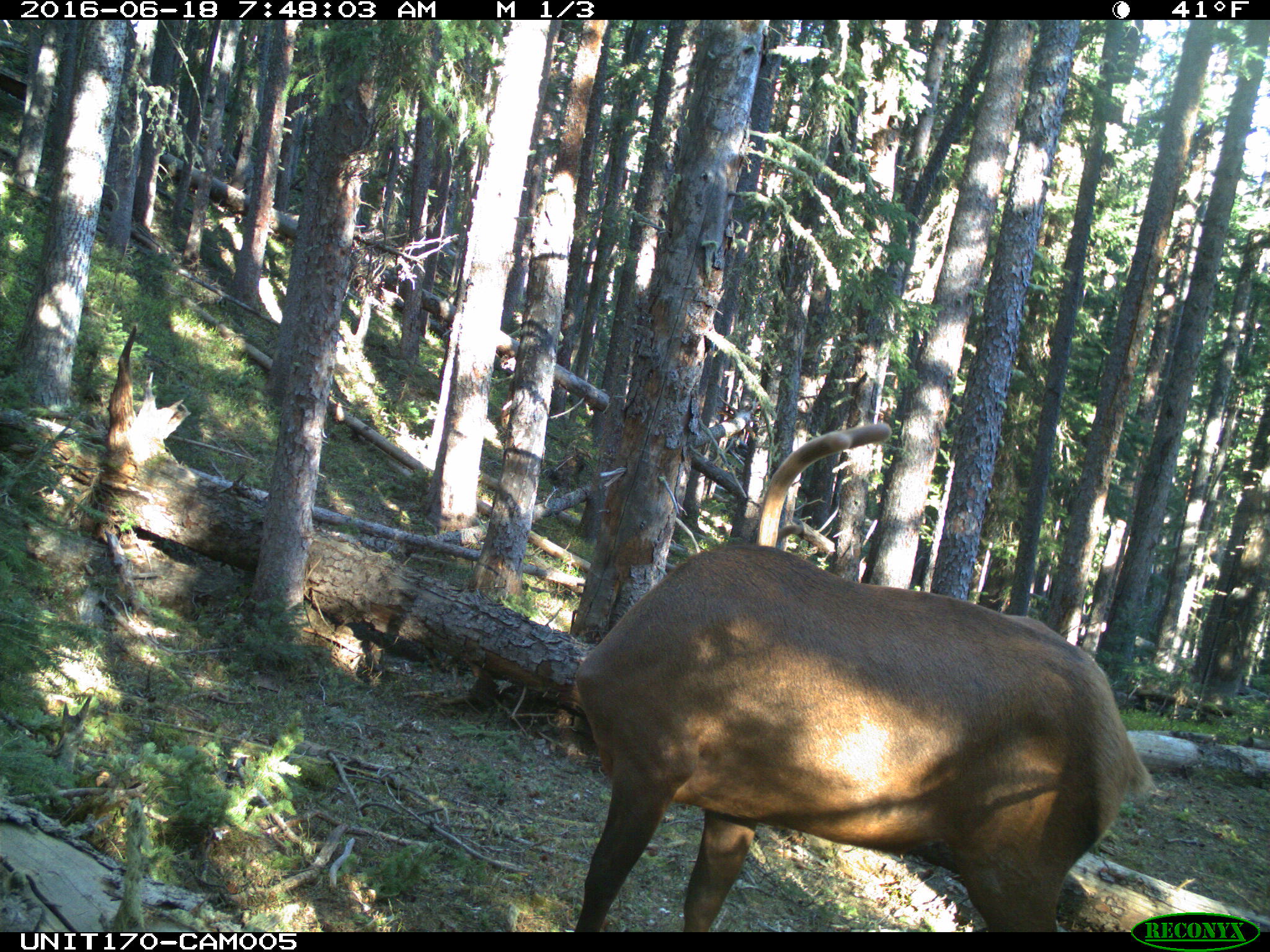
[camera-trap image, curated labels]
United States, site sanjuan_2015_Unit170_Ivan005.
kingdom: Animalia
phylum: Chordata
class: Mammalia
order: Artiodactyla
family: Cervidae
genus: Cervus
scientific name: Cervus elaphus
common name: red deer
Cervus elaphus (red deer).